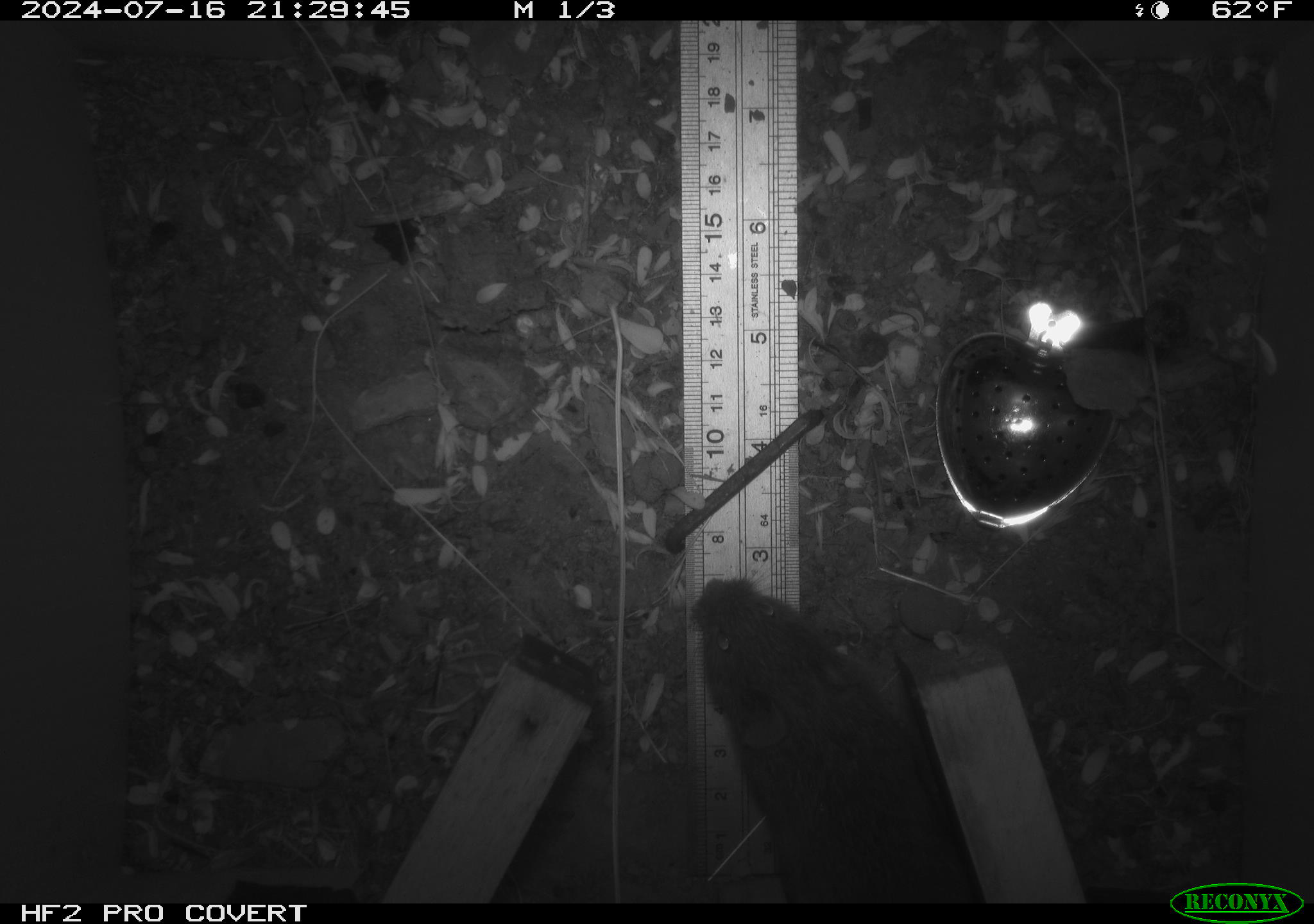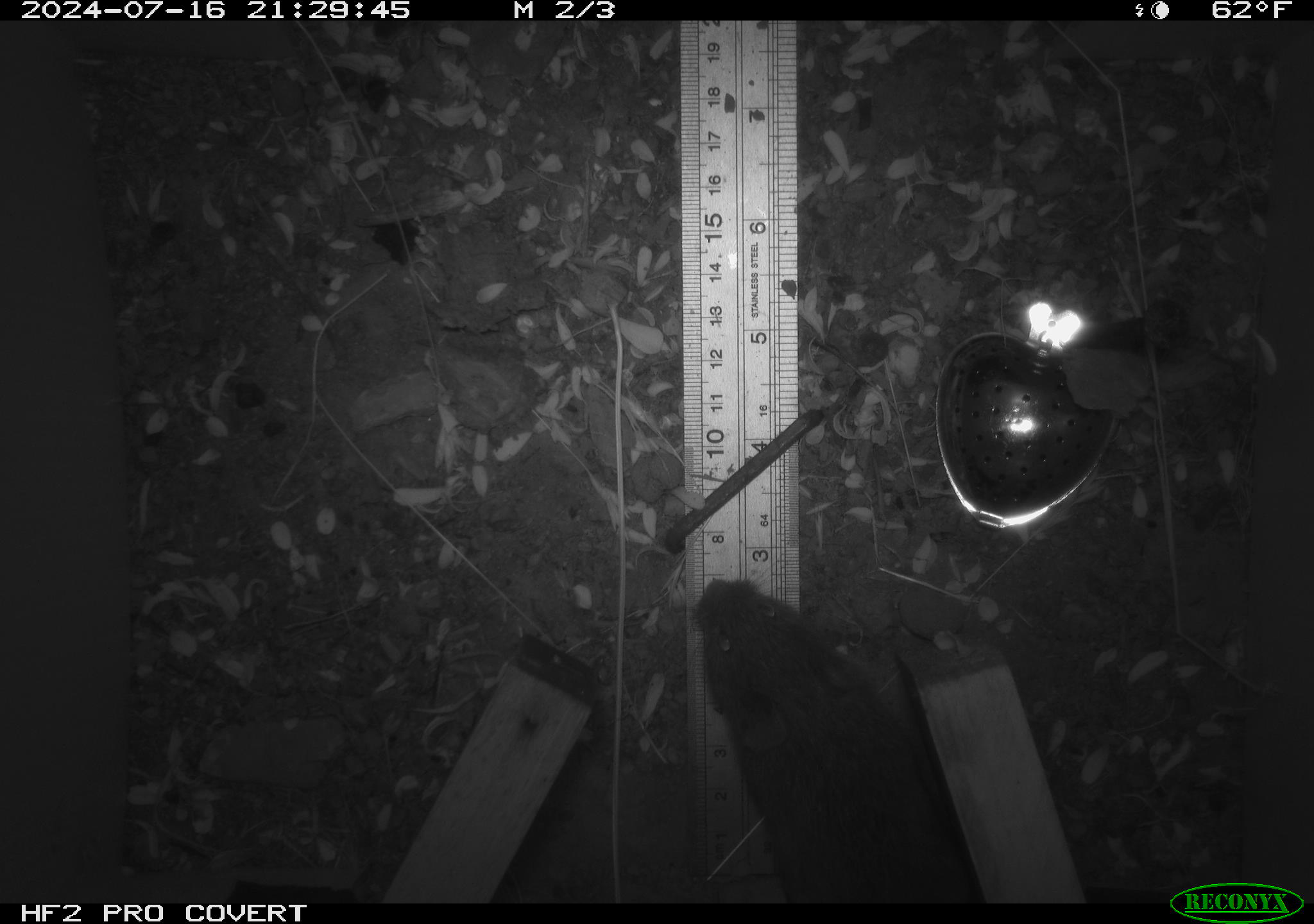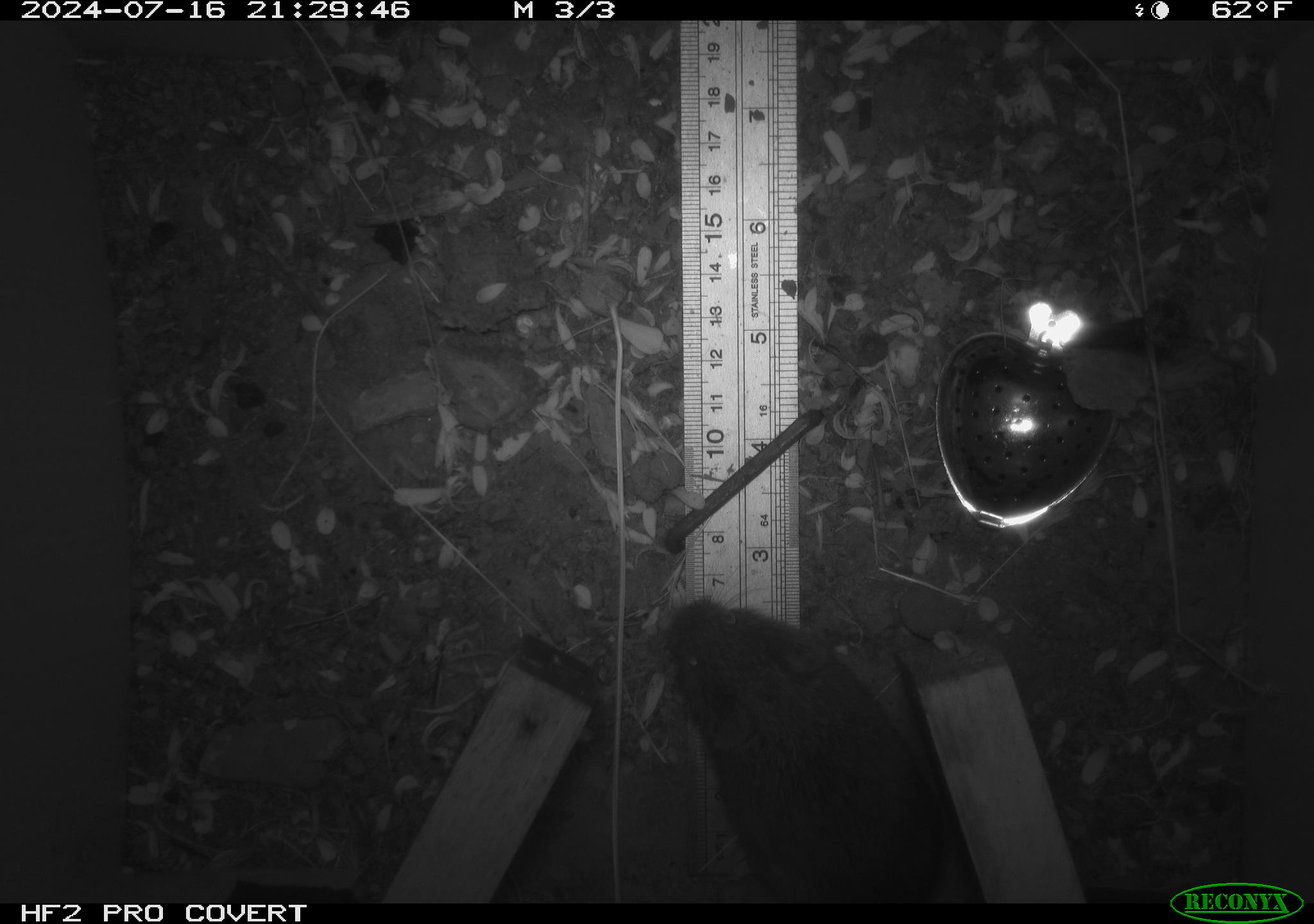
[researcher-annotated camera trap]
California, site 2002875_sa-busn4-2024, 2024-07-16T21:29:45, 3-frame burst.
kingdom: Animalia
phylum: Chordata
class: Mammalia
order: Rodentia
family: Cricetidae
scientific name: Arvicolinae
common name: voles, lemmings, and muskrats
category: arvicolinae subfamily